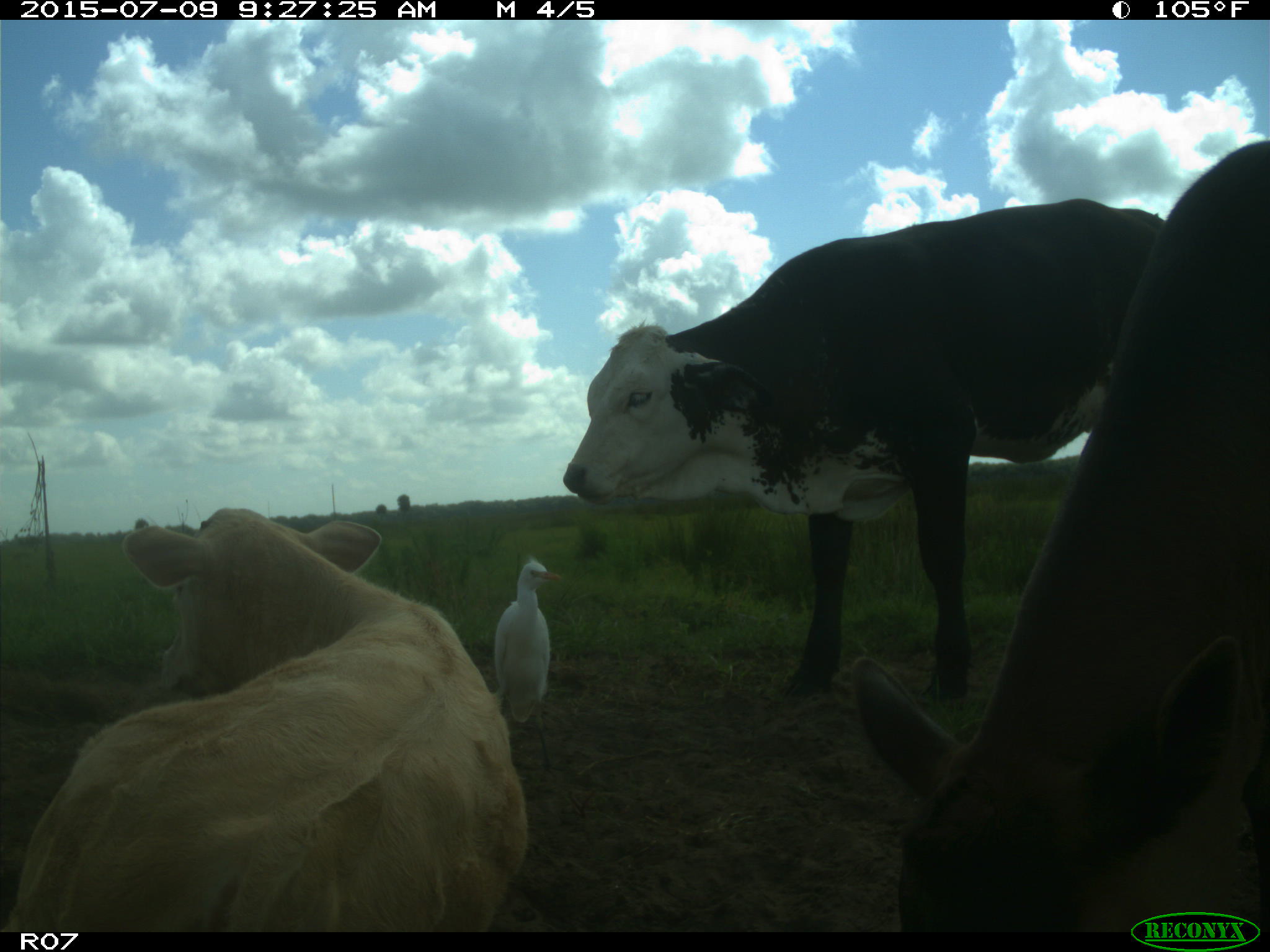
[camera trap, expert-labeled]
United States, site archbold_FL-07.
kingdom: Animalia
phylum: Chordata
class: Mammalia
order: Artiodactyla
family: Bovidae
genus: Bos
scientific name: Bos taurus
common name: domestic cow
Bos taurus (domestic cow).